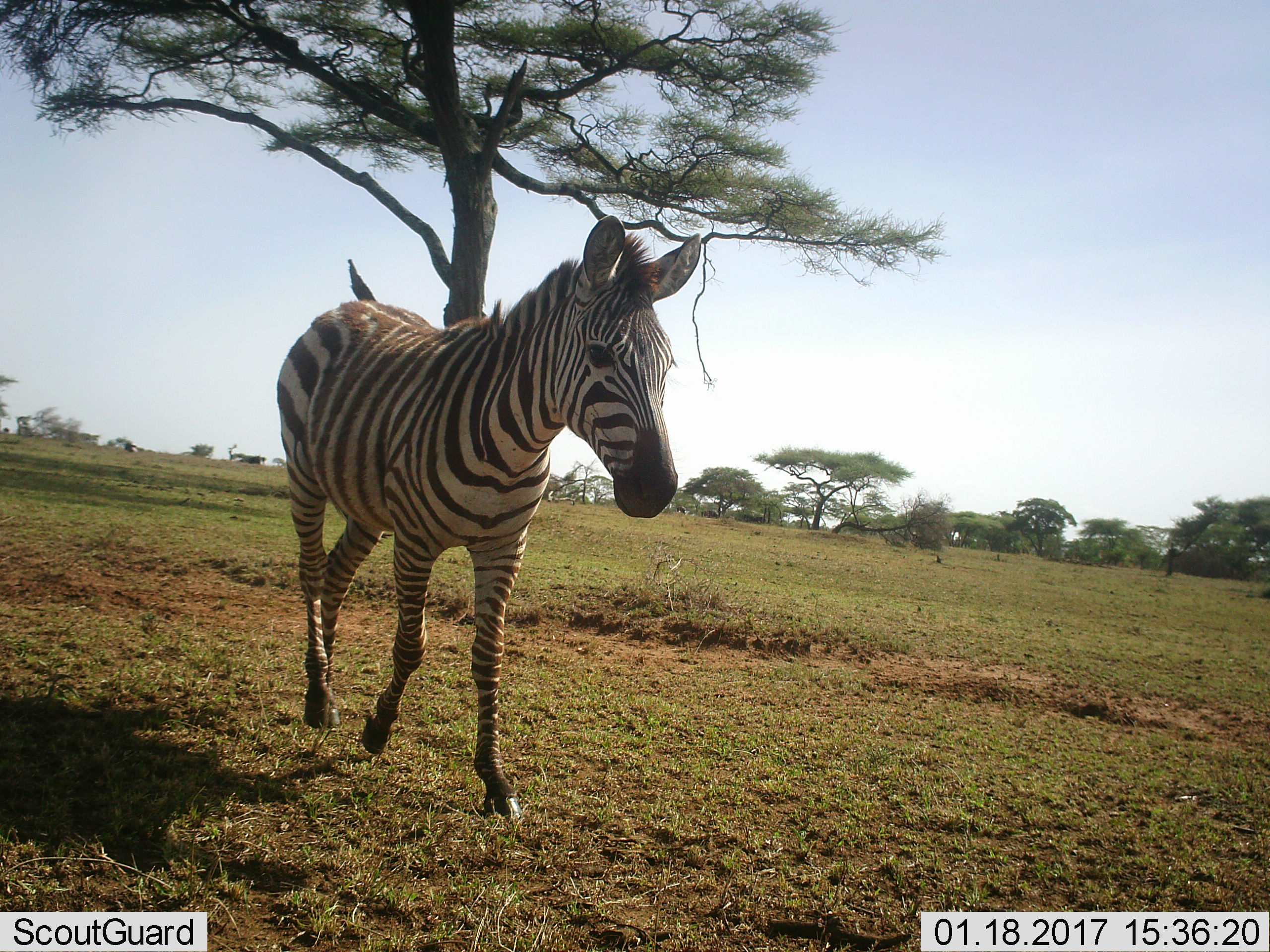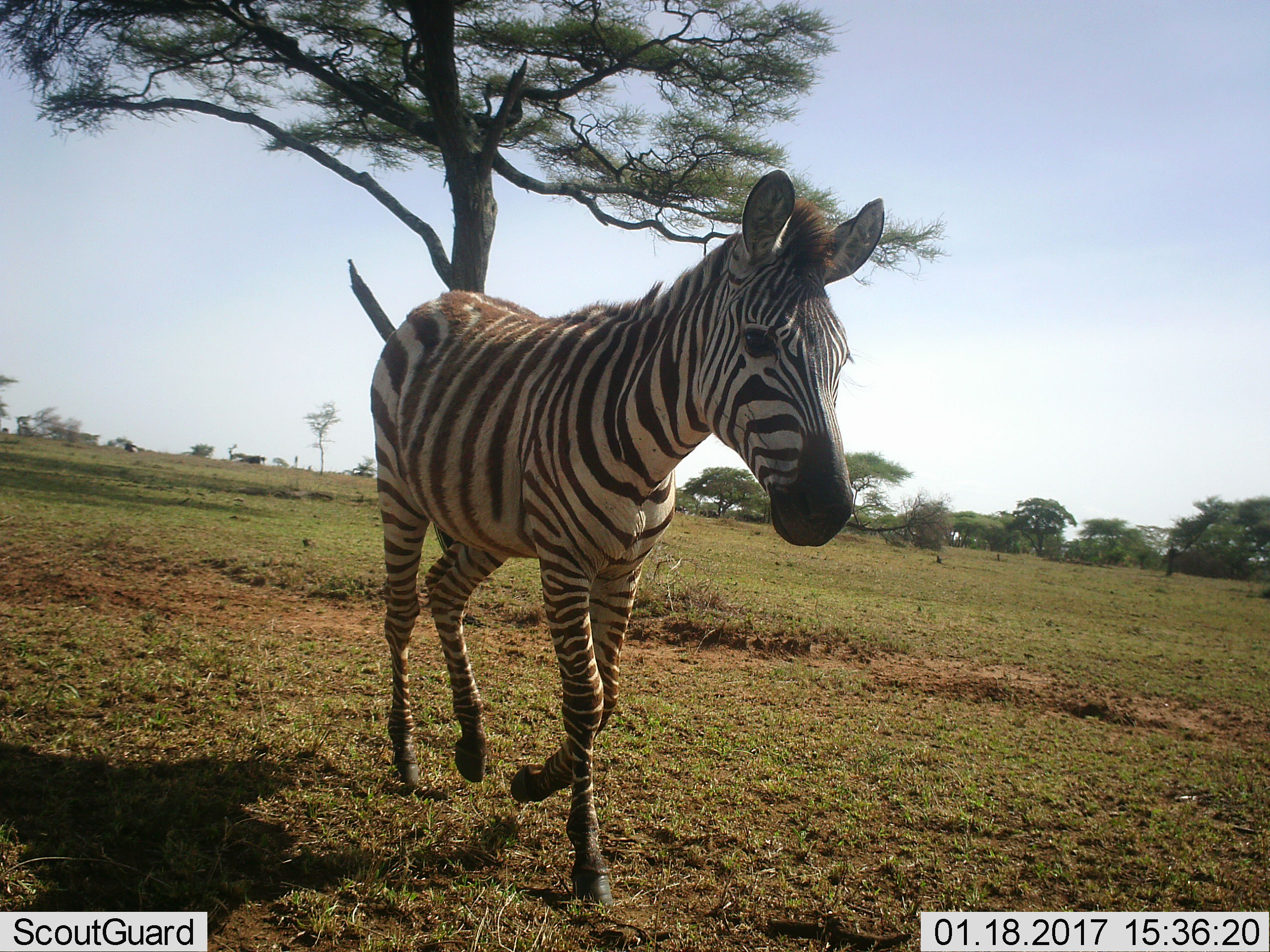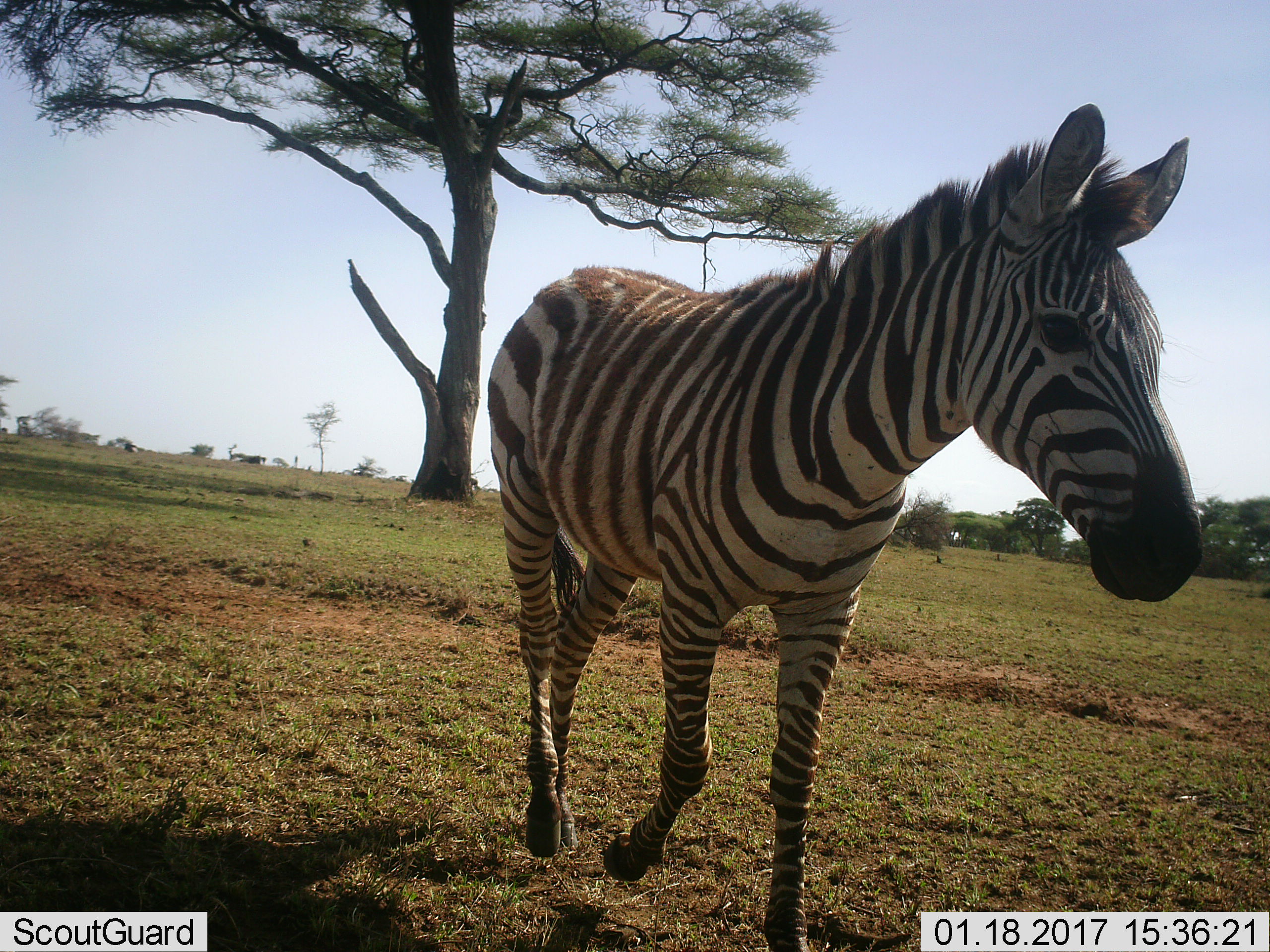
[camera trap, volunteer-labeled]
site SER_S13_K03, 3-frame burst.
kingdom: Animalia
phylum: Chordata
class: Mammalia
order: Perissodactyla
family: Equidae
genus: Equus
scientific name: Equus quagga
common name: plains zebra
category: zebraplains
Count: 1.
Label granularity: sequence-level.